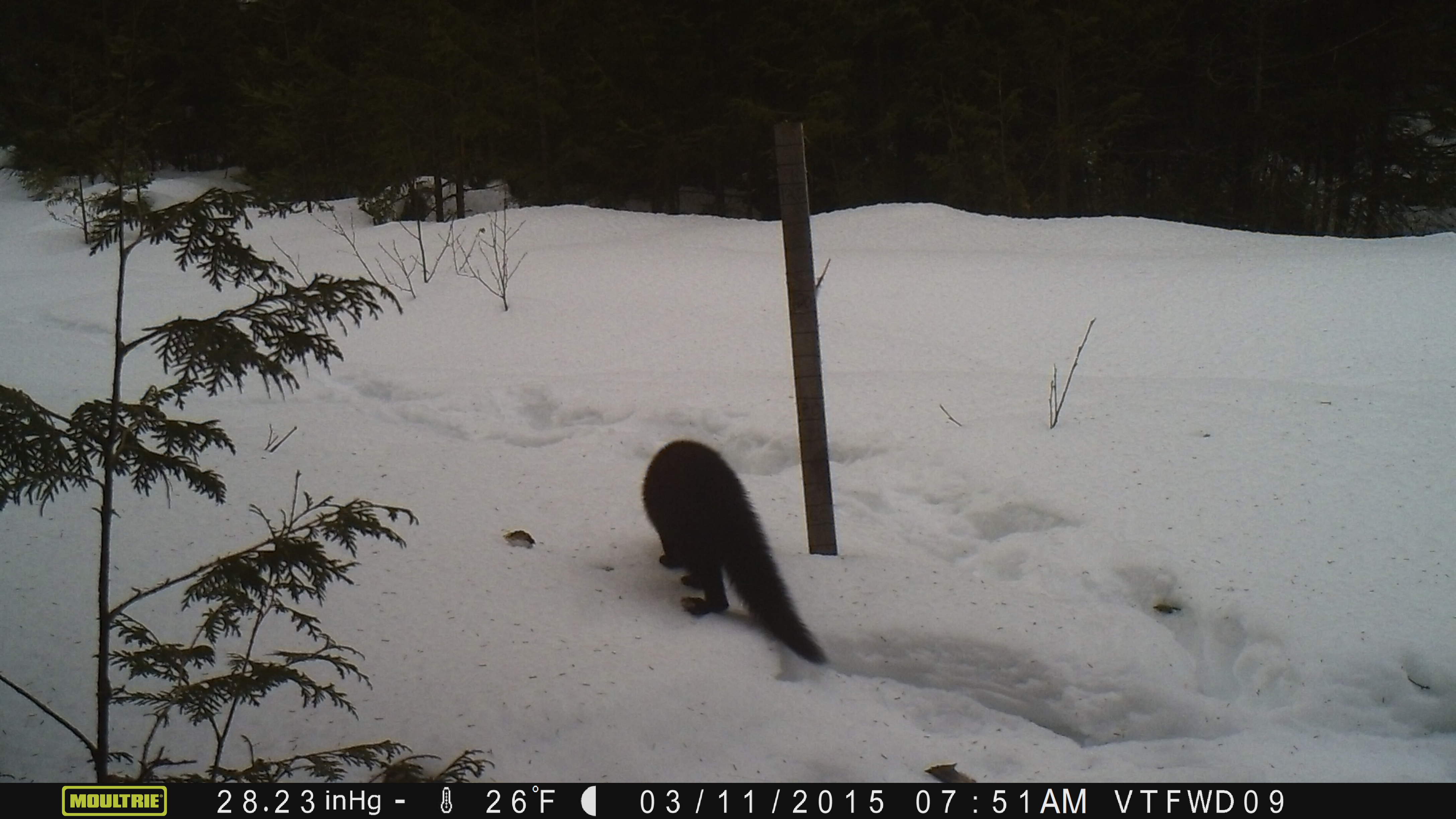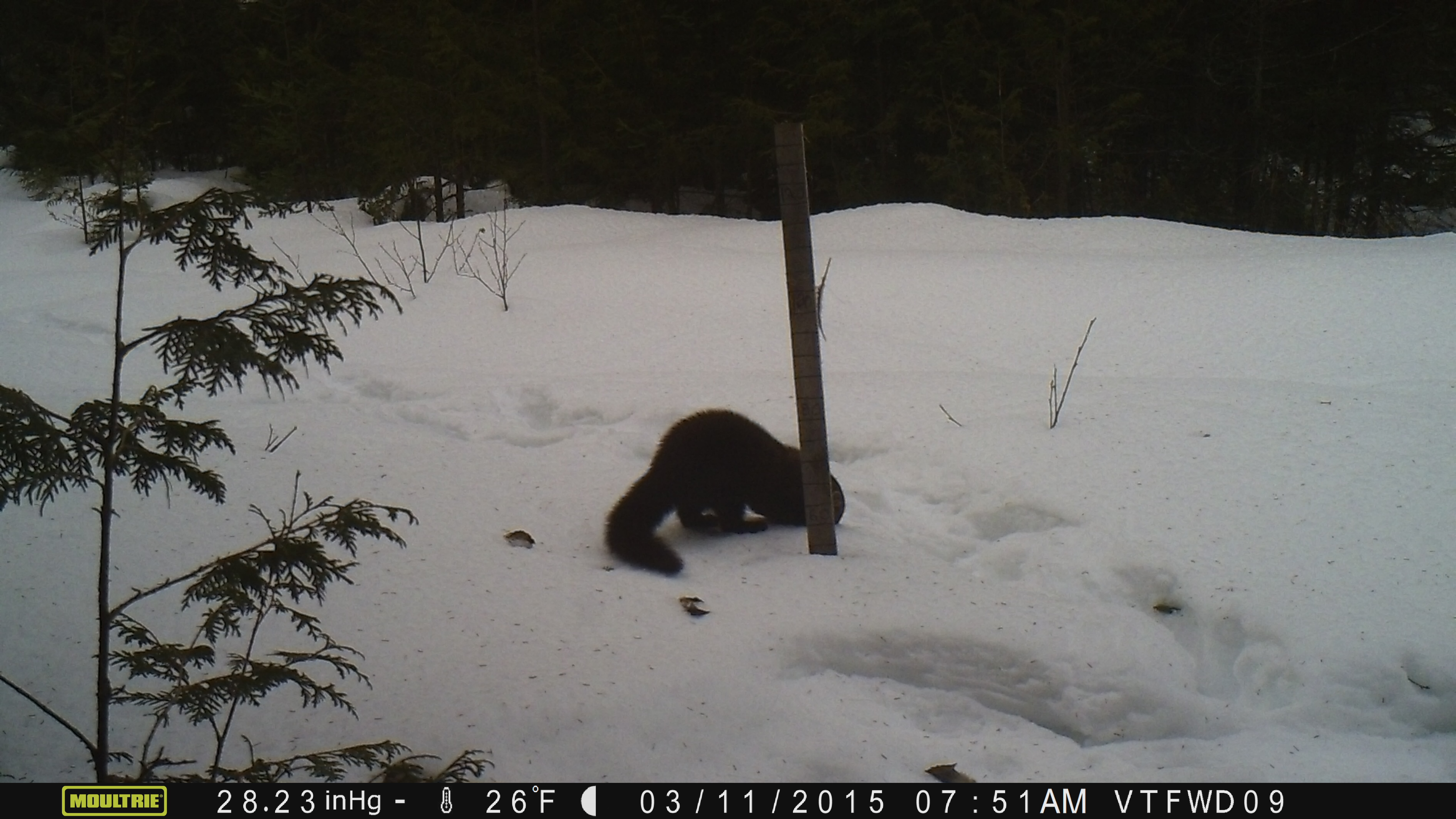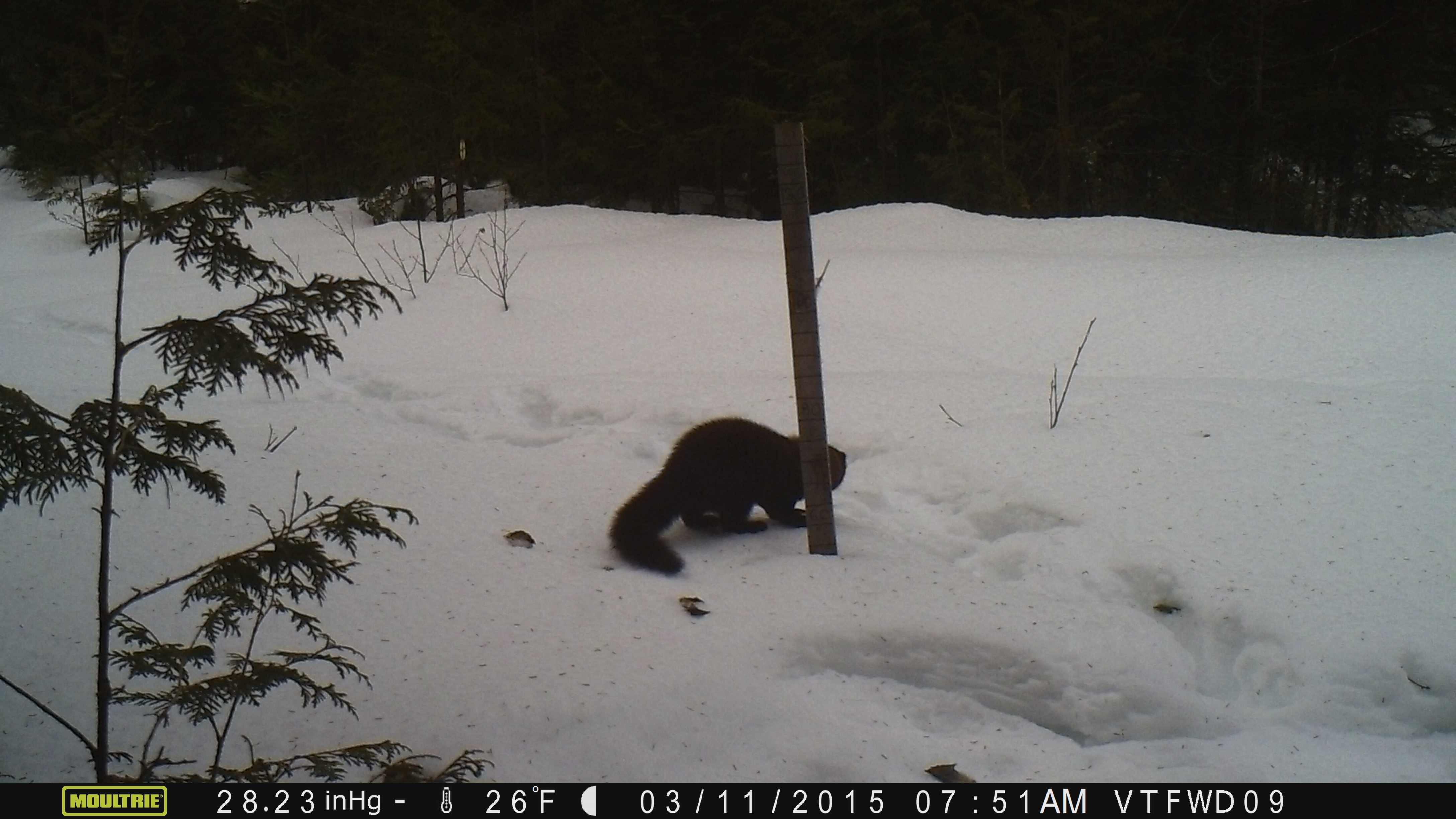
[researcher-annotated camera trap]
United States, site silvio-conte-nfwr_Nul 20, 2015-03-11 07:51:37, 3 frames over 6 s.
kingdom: Animalia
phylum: Chordata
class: Mammalia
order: Carnivora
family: Mustelidae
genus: Pekania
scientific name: Pekania pennanti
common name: fisher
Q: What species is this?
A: Fisher (Pekania pennanti).